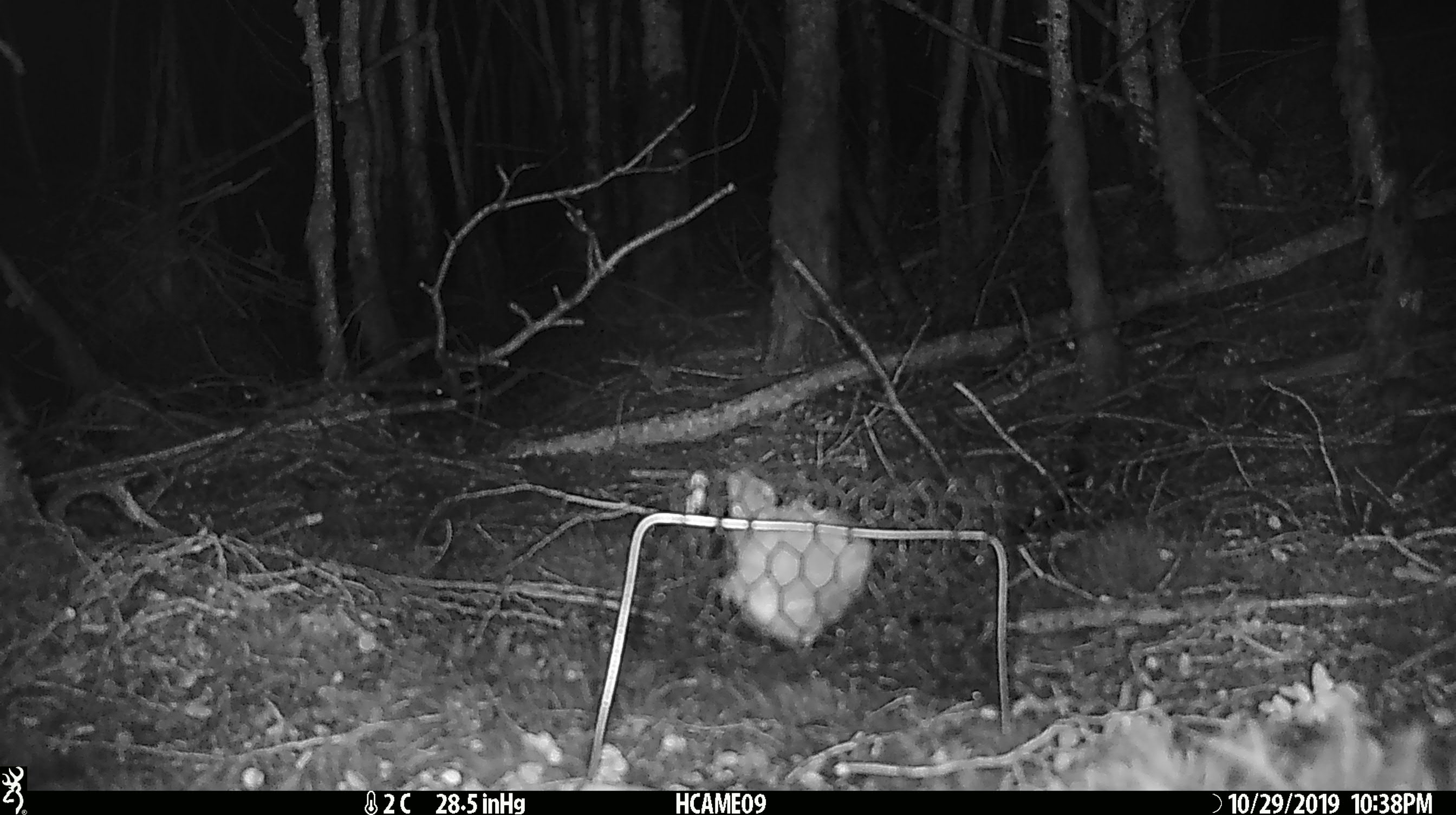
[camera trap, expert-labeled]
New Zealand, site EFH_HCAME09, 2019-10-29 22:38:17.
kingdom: Animalia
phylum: Chordata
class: Mammalia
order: Rodentia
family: Muridae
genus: Mus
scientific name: Mus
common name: mouse